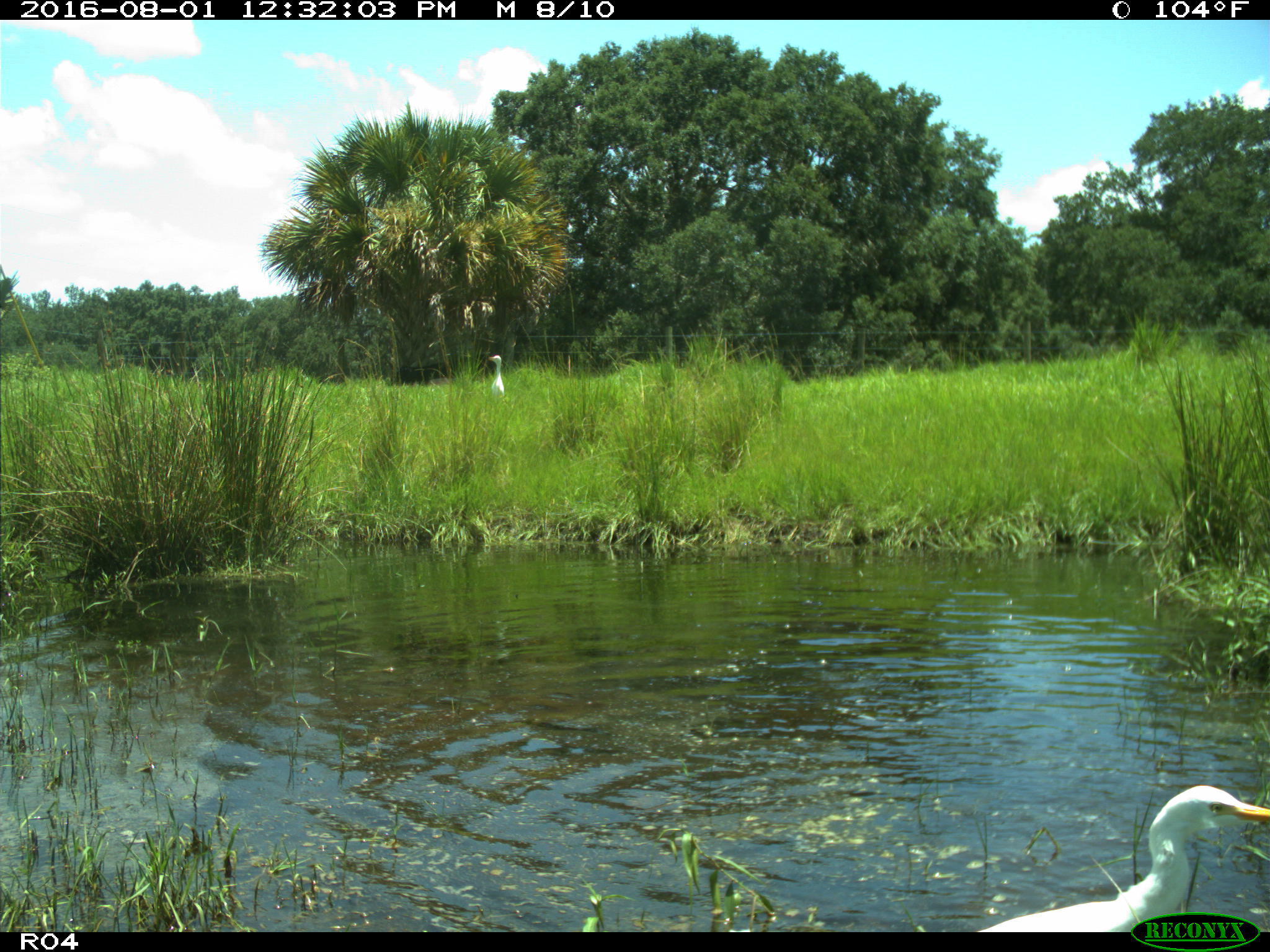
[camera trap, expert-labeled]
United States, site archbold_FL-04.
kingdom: Animalia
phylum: Chordata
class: Aves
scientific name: Aves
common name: birds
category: unidentified bird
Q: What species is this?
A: Unidentified bird (birds) (Aves).